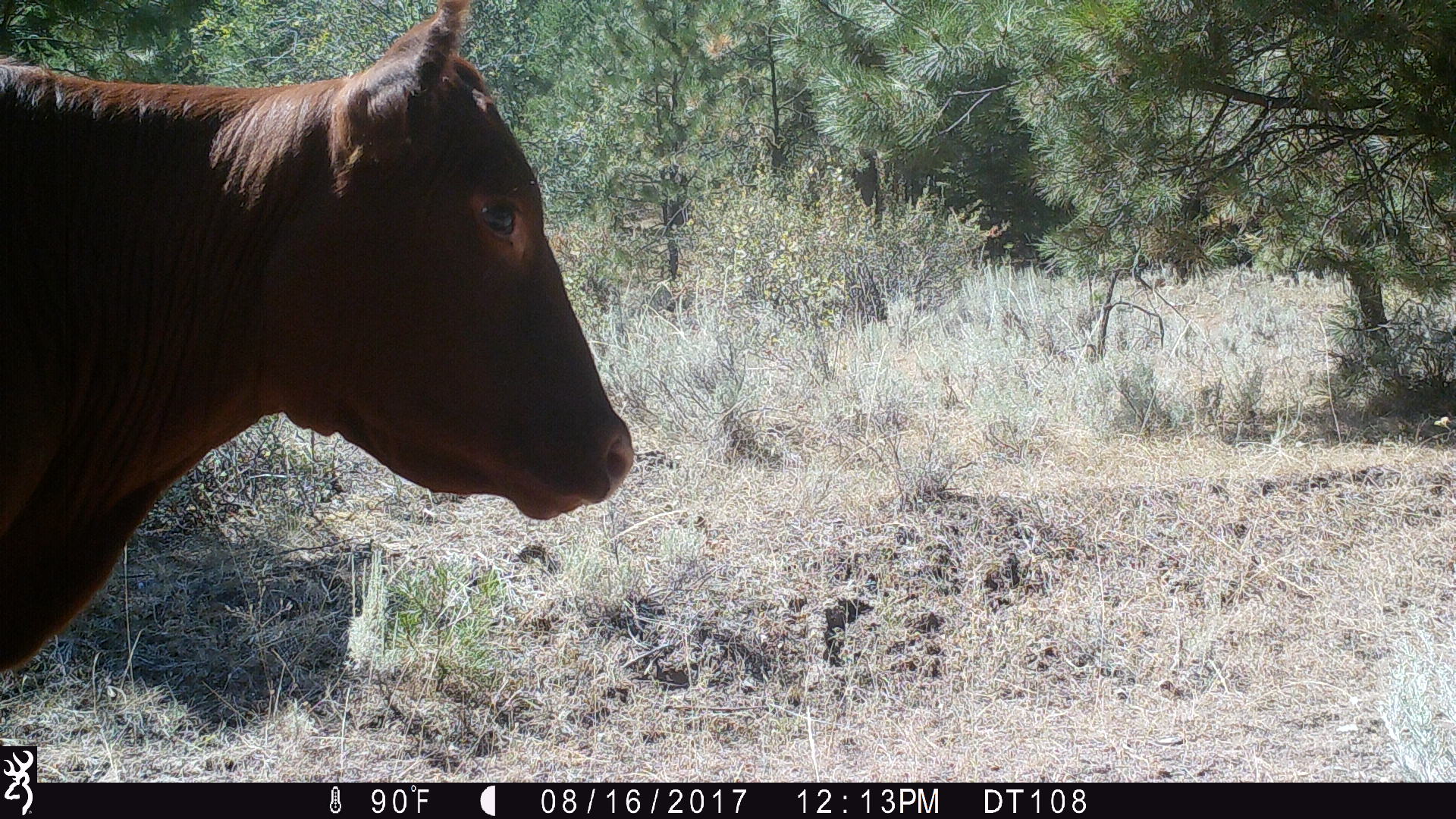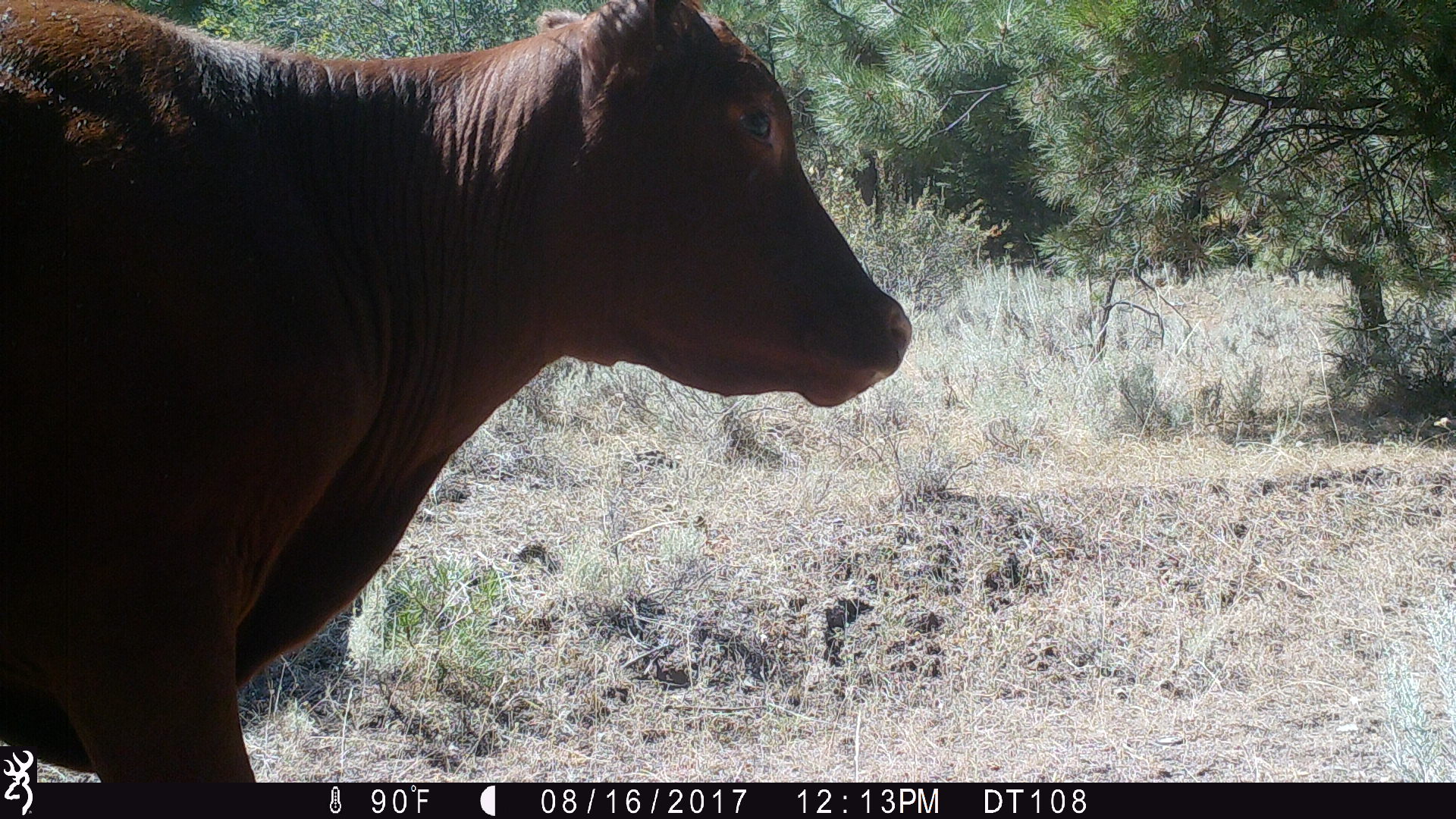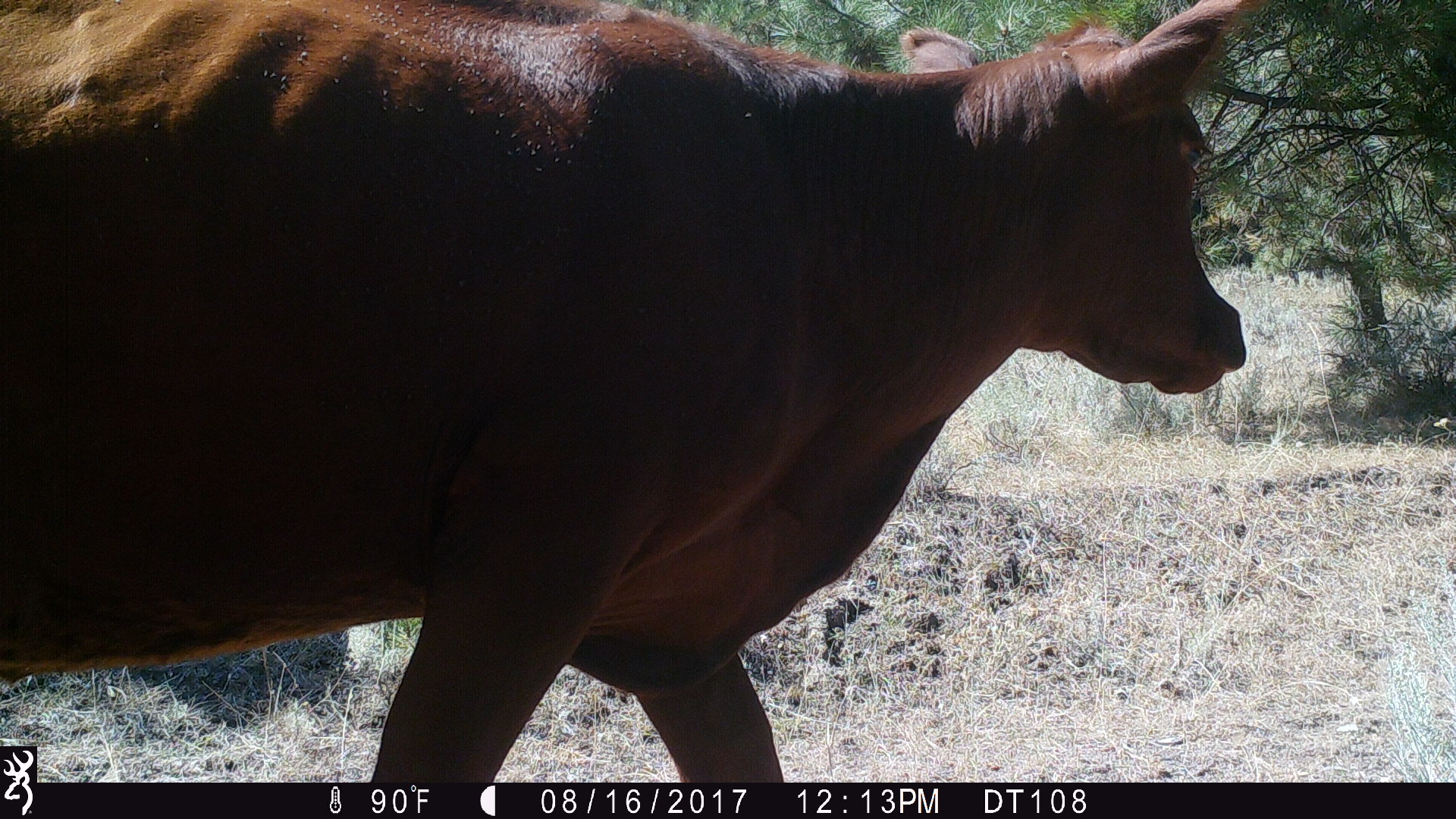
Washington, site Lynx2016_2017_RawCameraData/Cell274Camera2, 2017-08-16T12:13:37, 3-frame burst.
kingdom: Animalia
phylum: Chordata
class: Mammalia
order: Artiodactyla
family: Bovidae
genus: Bos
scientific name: Bos taurus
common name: domestic cattle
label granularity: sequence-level